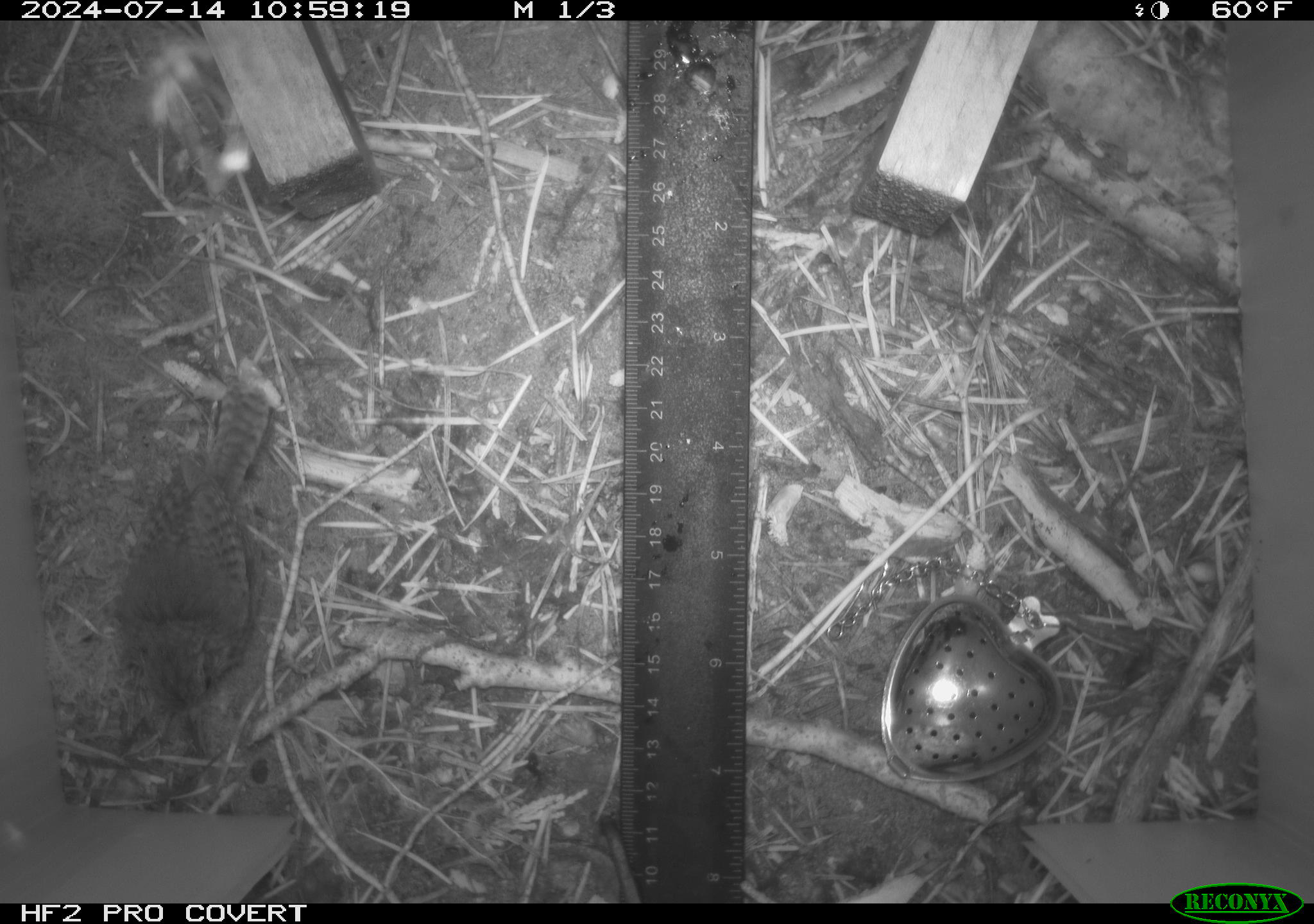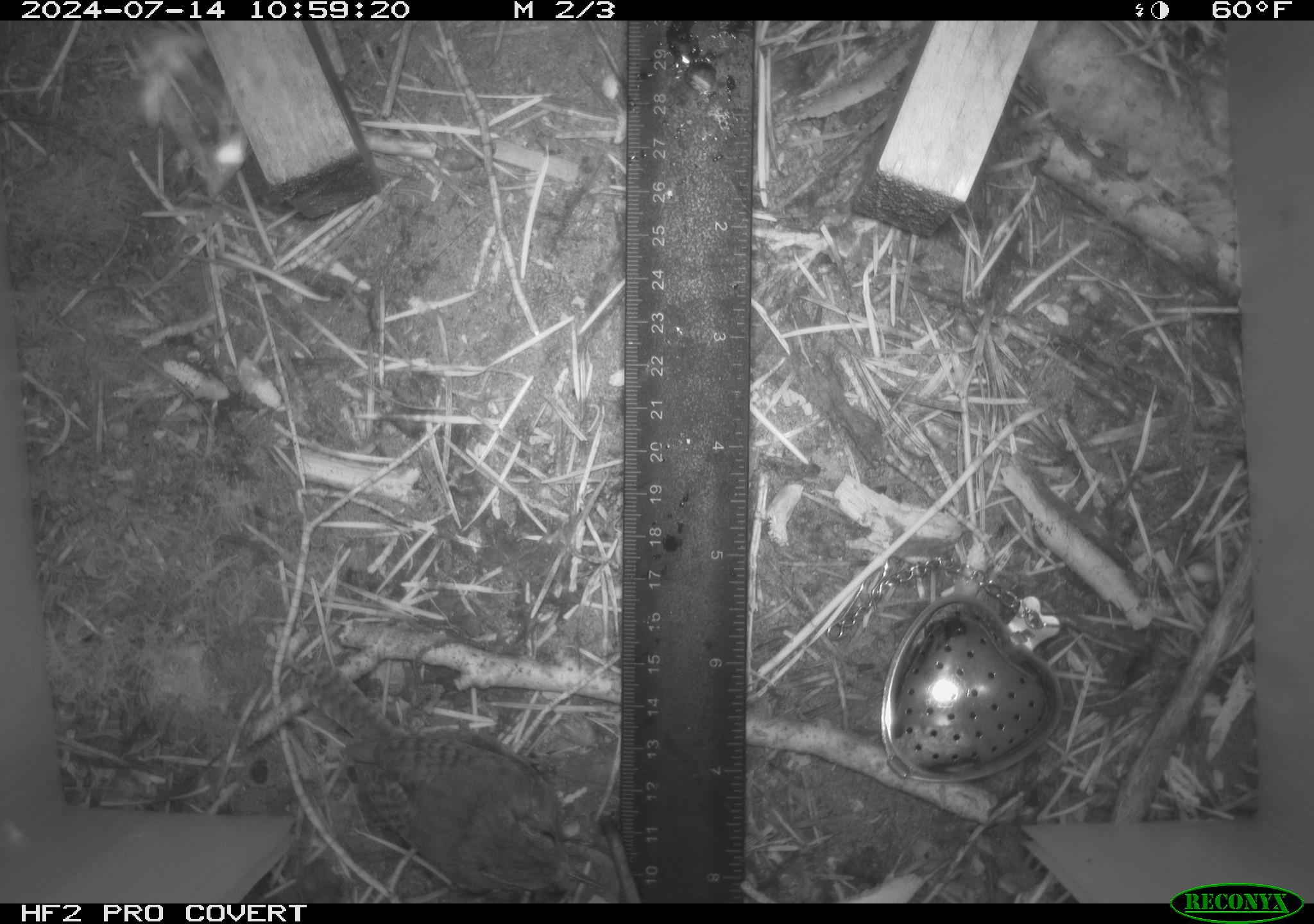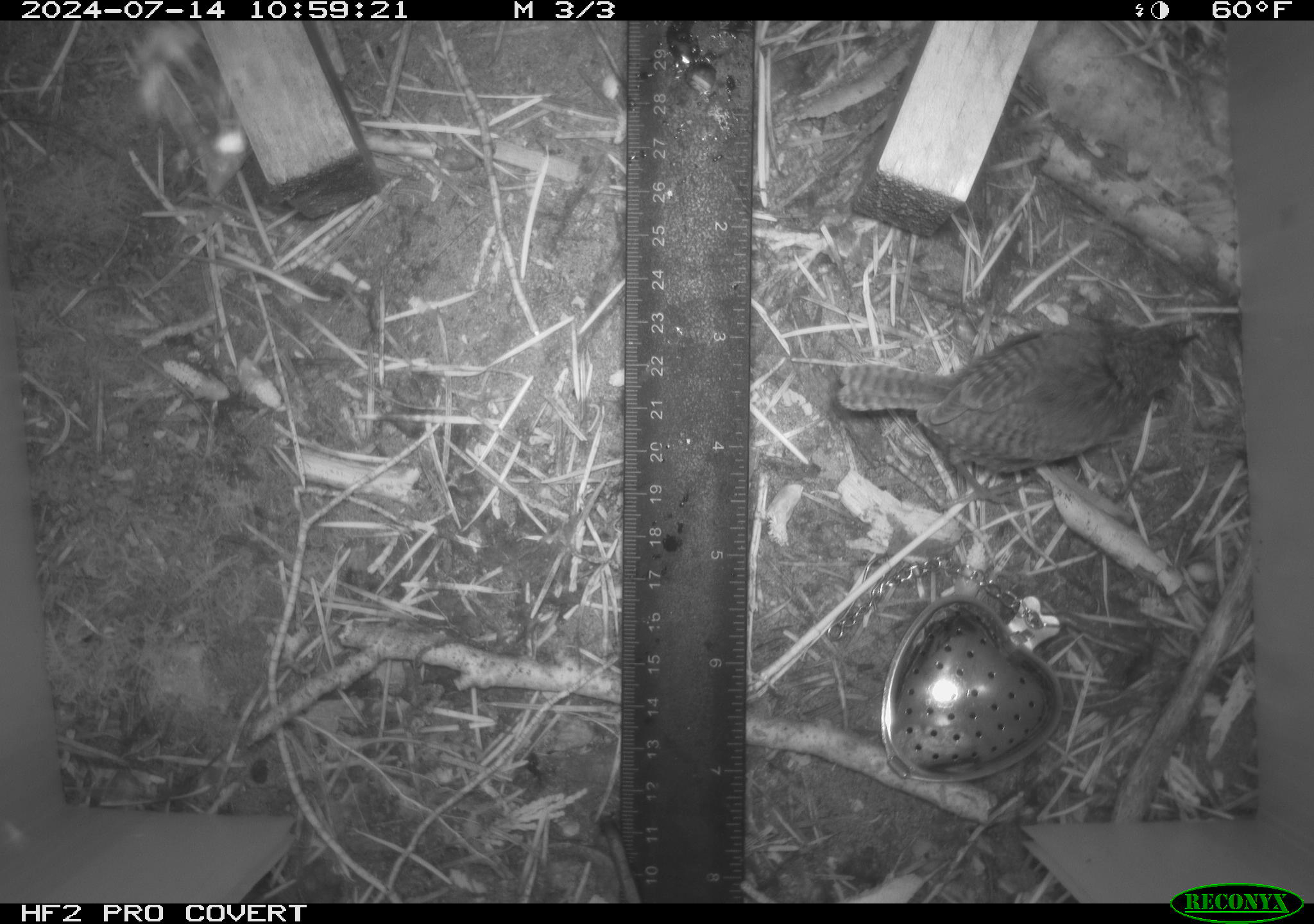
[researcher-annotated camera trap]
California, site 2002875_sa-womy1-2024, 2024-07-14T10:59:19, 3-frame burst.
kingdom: Animalia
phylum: Chordata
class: Aves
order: Passeriformes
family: Troglodytidae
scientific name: Troglodytidae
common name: wren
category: troglodytidae family